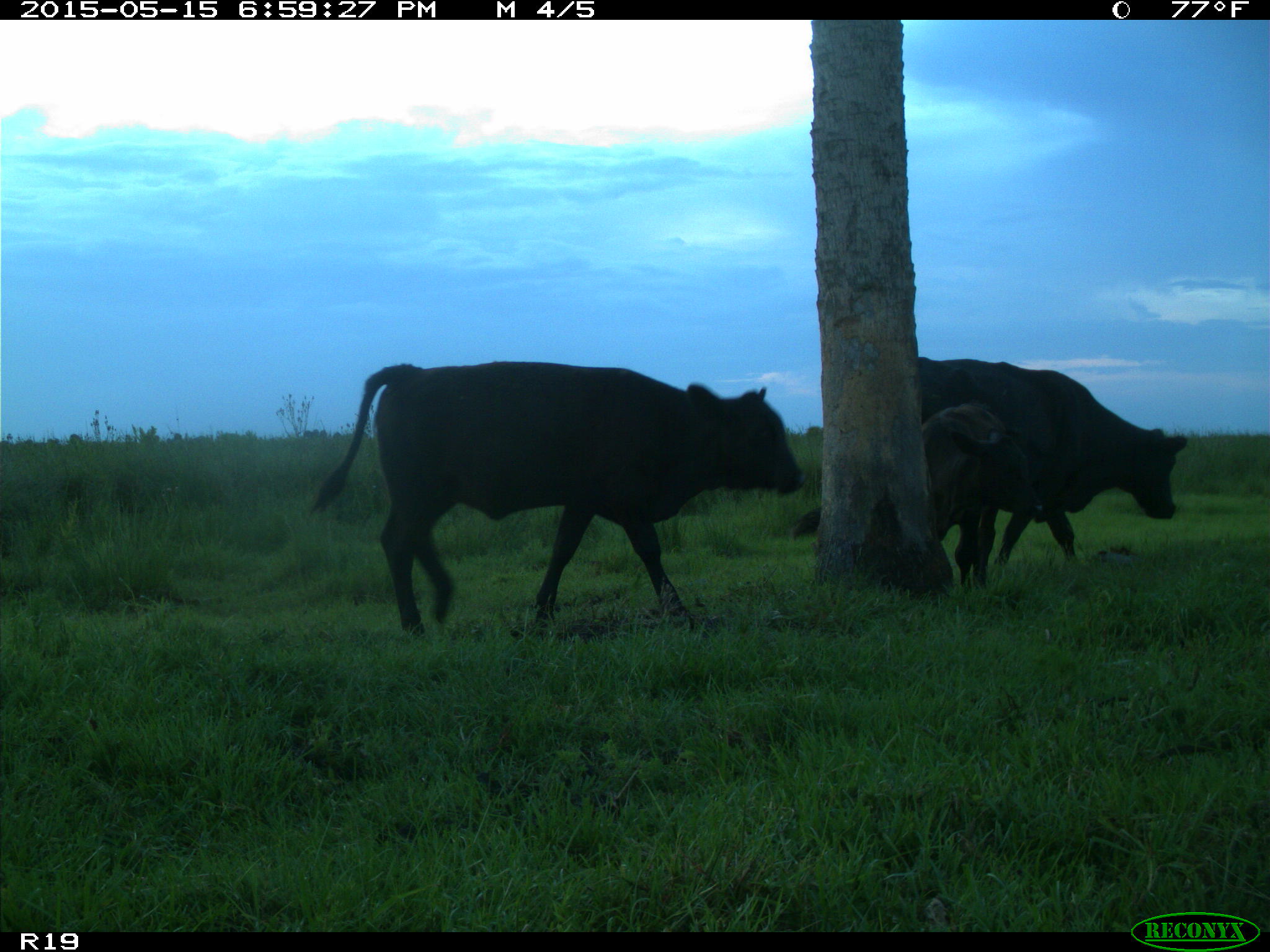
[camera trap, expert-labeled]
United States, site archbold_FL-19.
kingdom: Animalia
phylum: Chordata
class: Mammalia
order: Artiodactyla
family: Bovidae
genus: Bos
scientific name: Bos taurus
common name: domestic cow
Bos taurus (domestic cow).